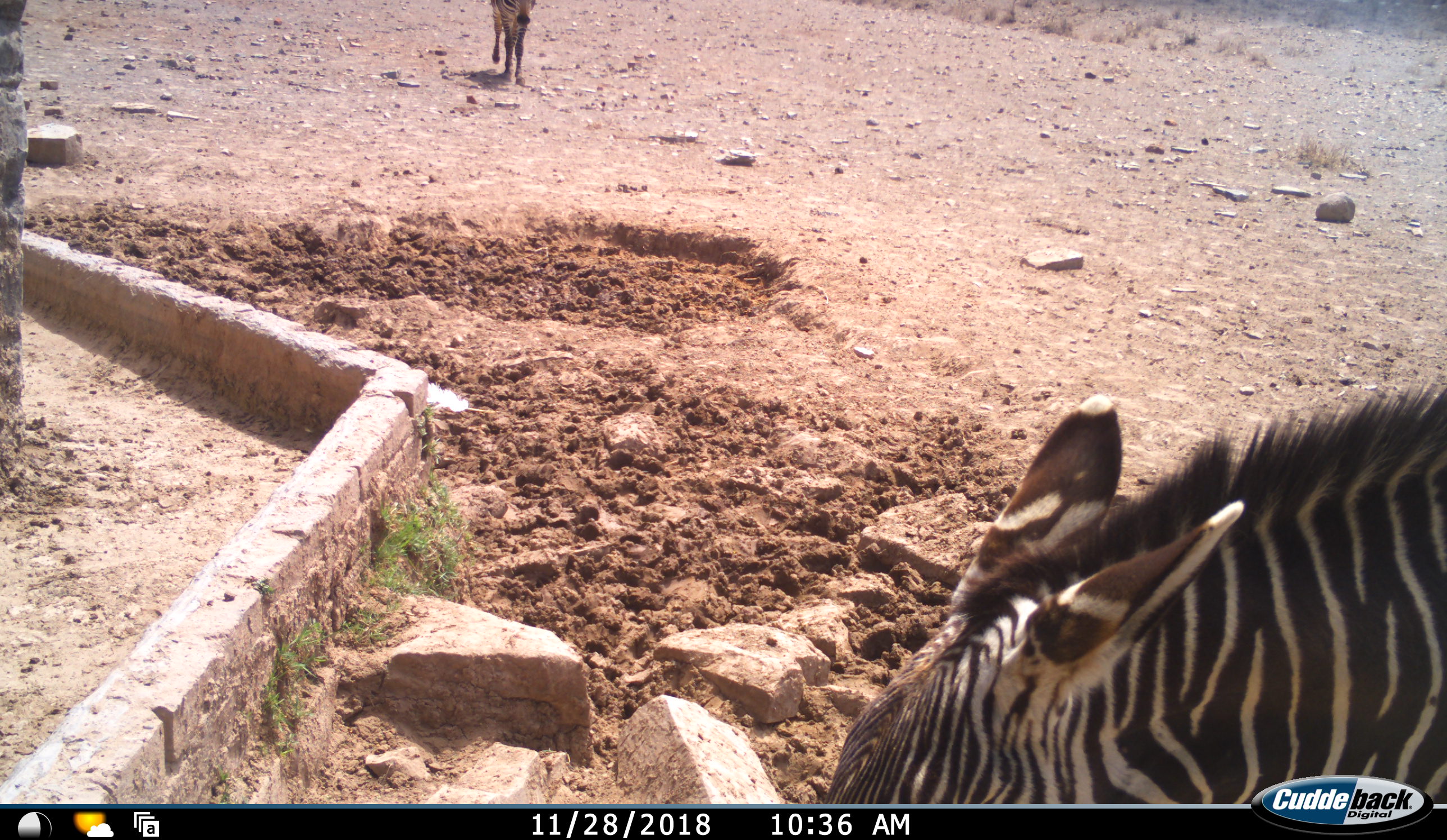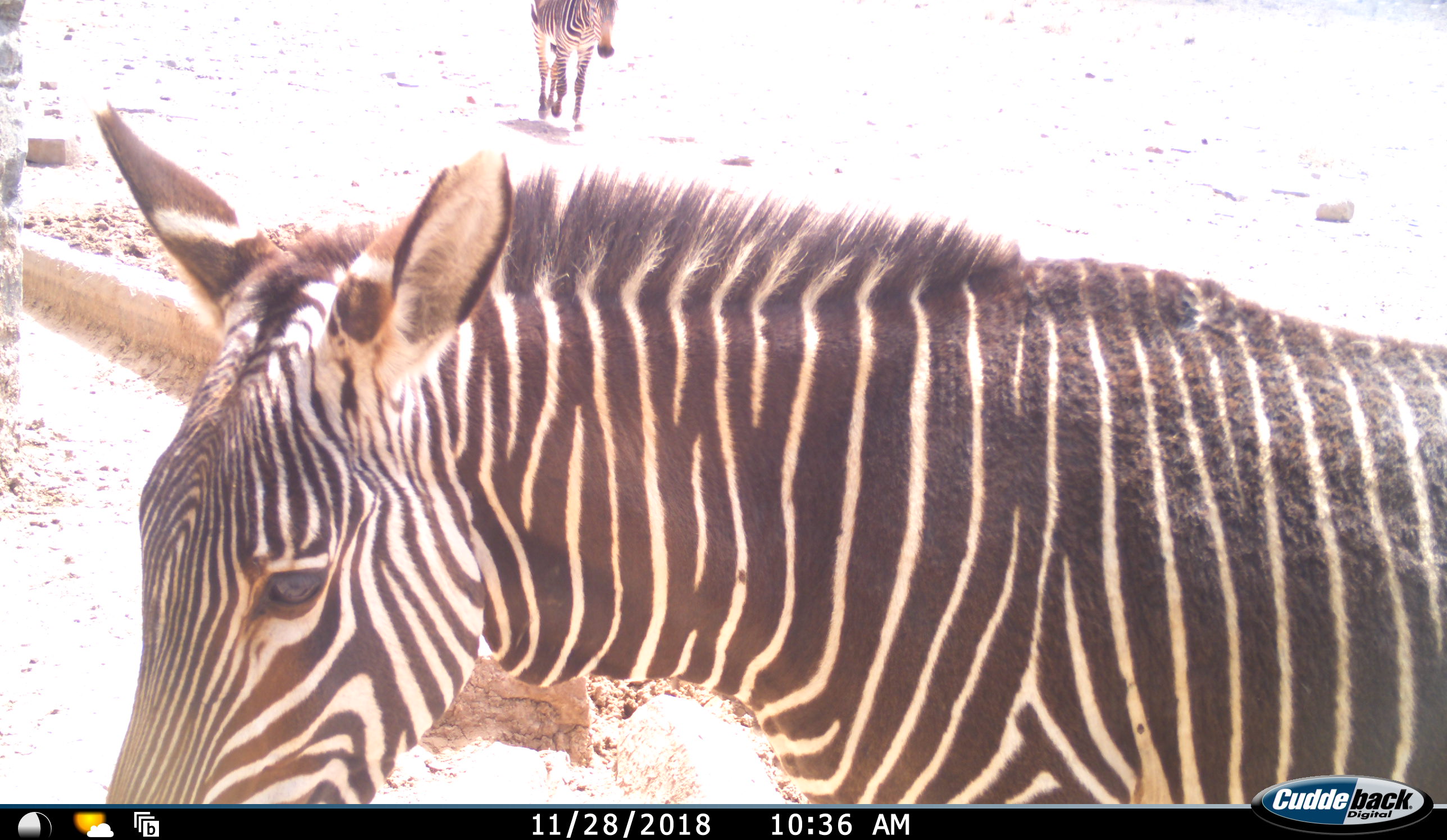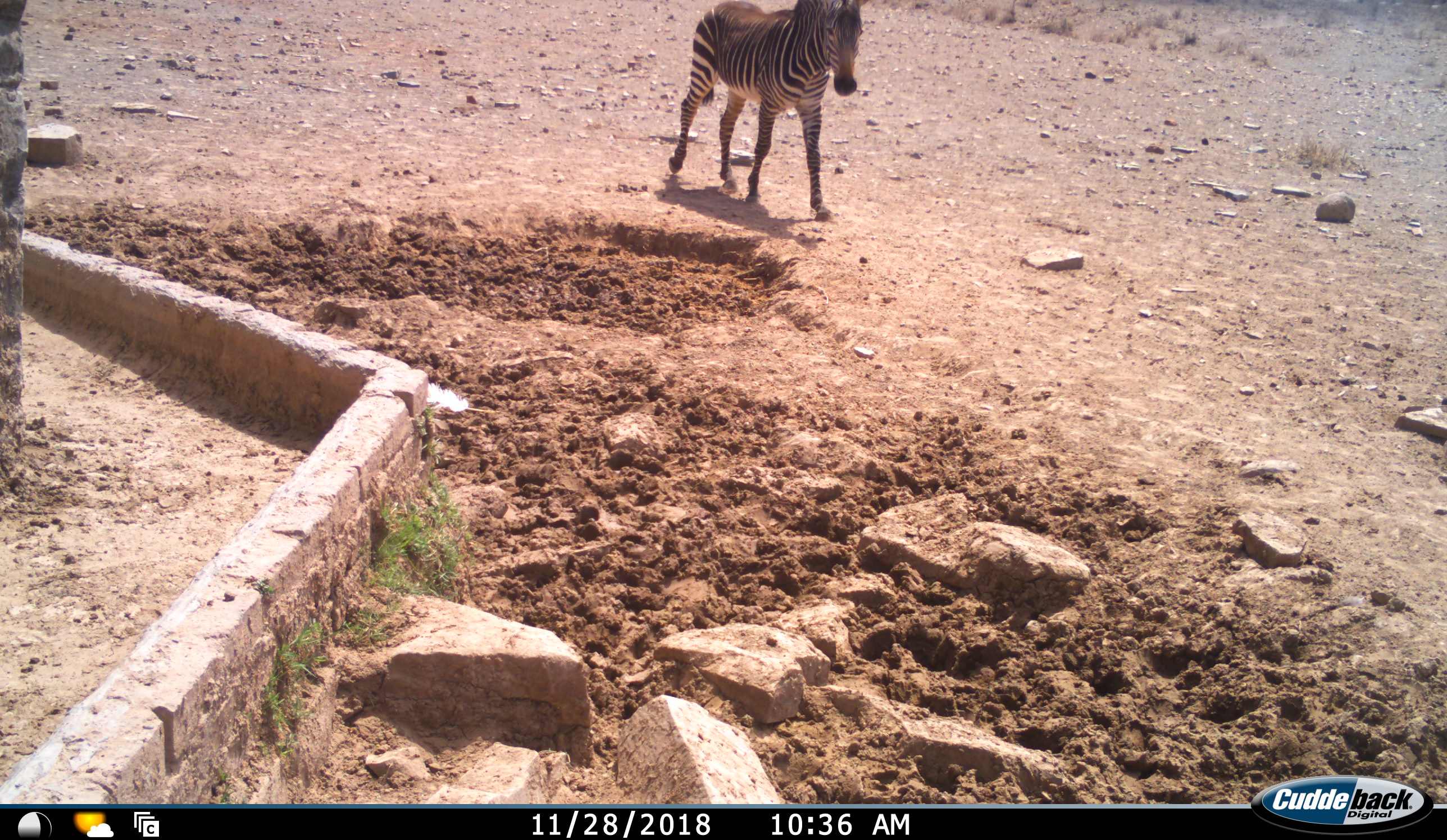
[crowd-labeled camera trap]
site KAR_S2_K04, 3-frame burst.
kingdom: Animalia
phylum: Chordata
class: Mammalia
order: Perissodactyla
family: Equidae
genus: Equus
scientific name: Equus zebra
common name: mountain zebra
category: zebramountain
Zebramountain (mountain zebra) (Equus zebra), count 2. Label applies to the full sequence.